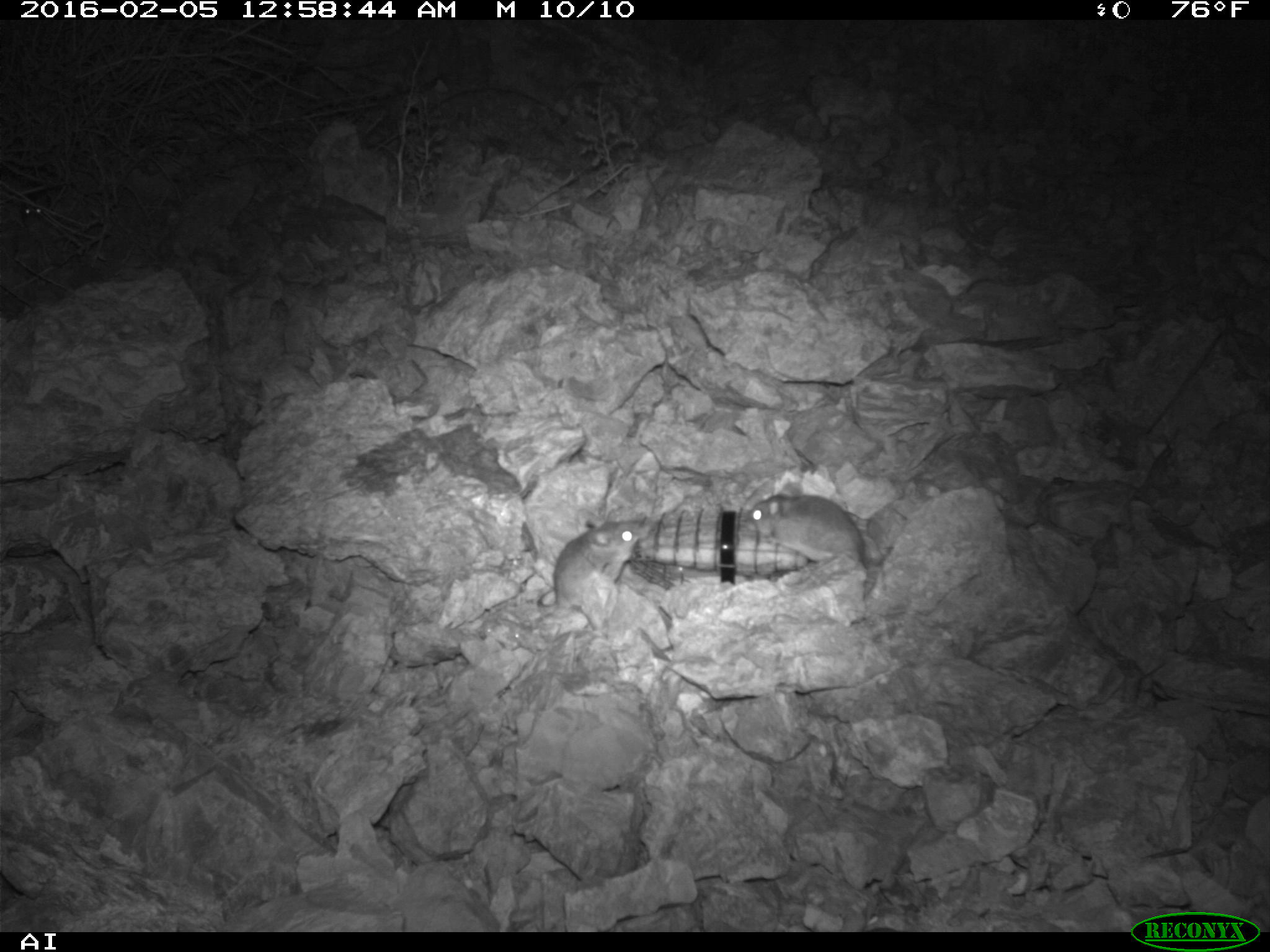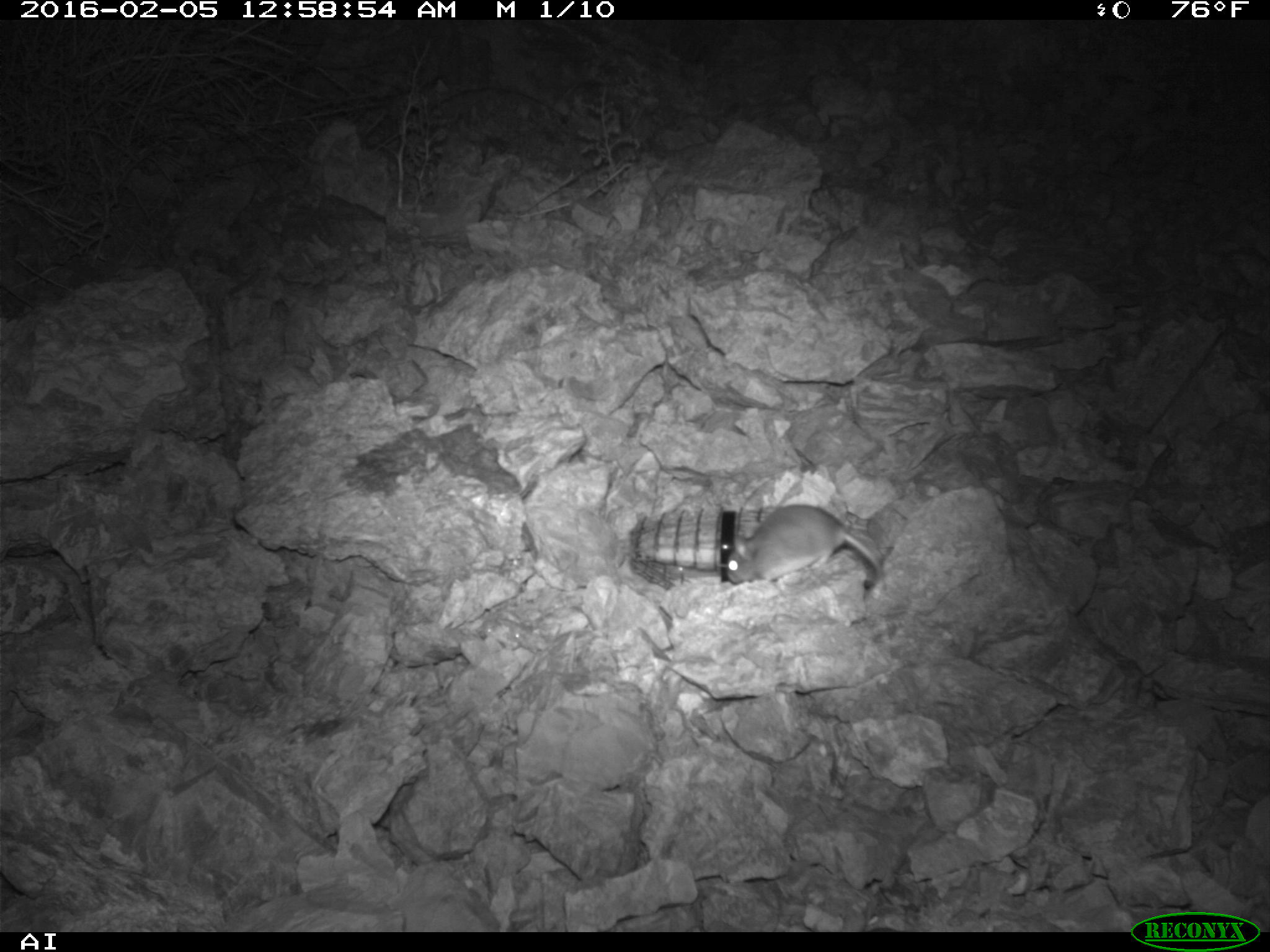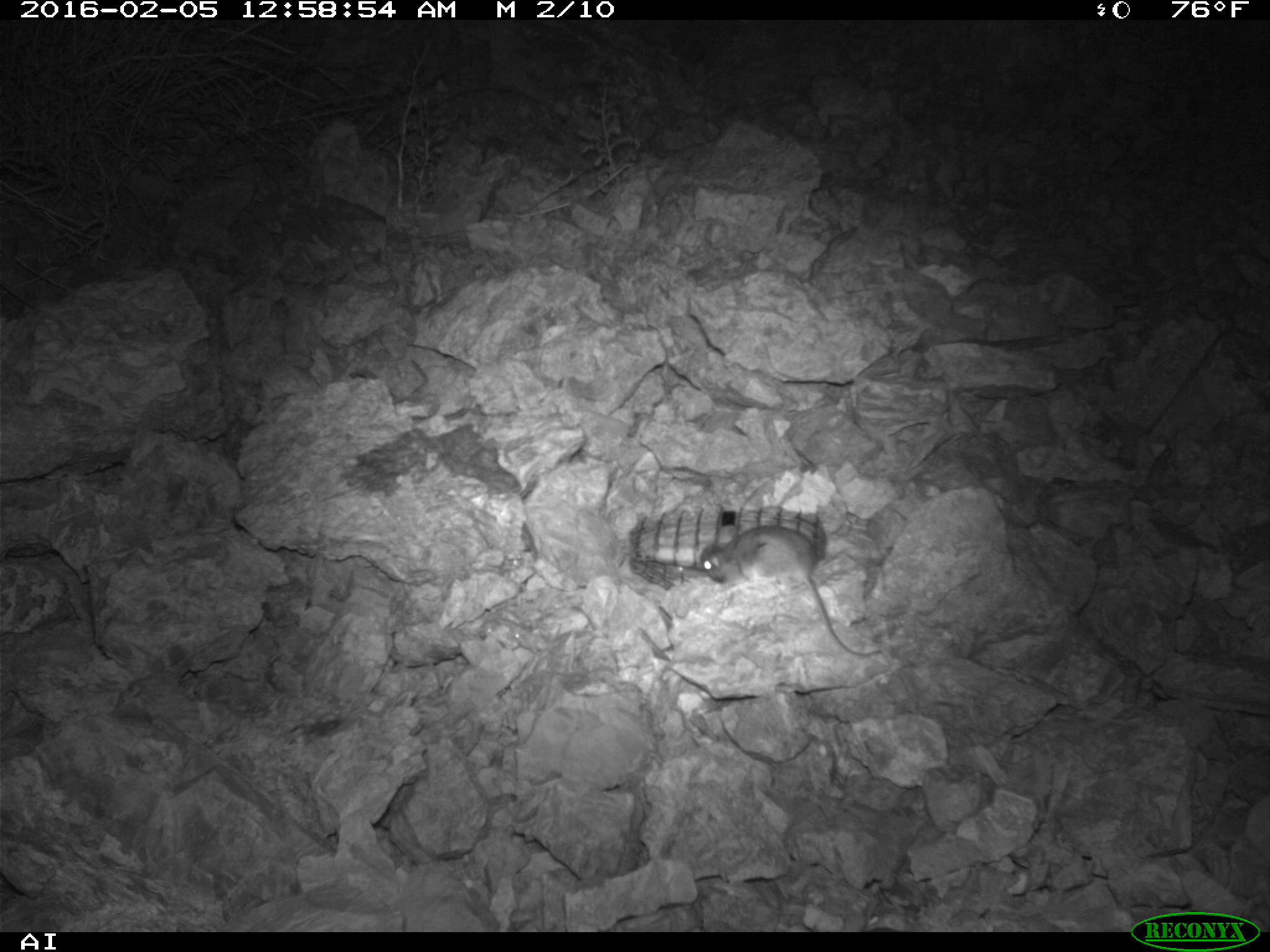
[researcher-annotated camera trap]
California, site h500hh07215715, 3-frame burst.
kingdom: Animalia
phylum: Chordata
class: Mammalia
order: Rodentia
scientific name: Rodentia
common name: rodent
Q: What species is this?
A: Rodent (Rodentia).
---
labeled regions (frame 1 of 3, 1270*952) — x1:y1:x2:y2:
rodent: 532:519:645:635; 745:491:871:590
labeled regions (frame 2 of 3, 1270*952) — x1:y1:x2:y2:
rodent: 725:503:882:589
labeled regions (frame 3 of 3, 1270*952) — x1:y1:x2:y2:
rodent: 699:526:882:658